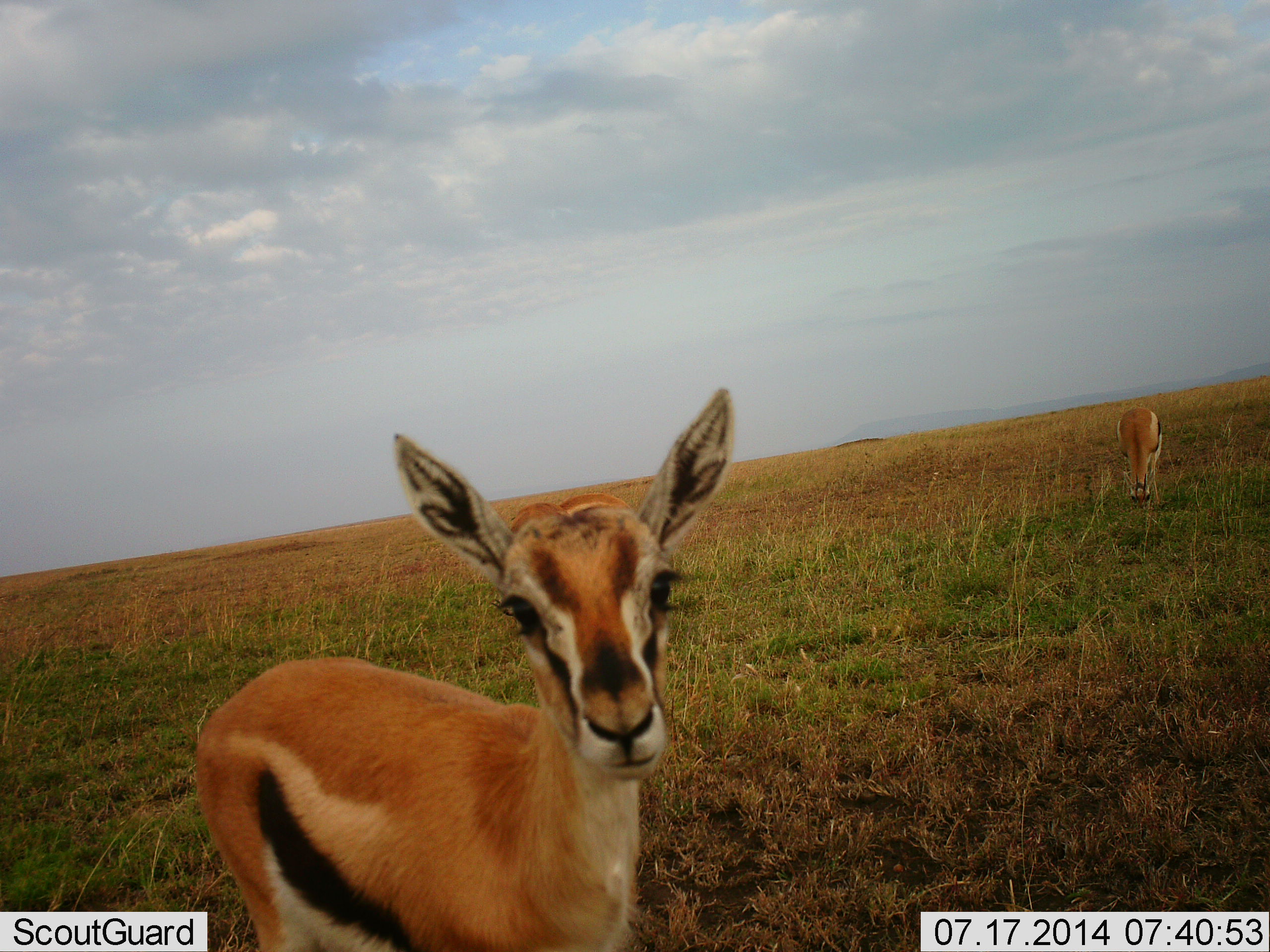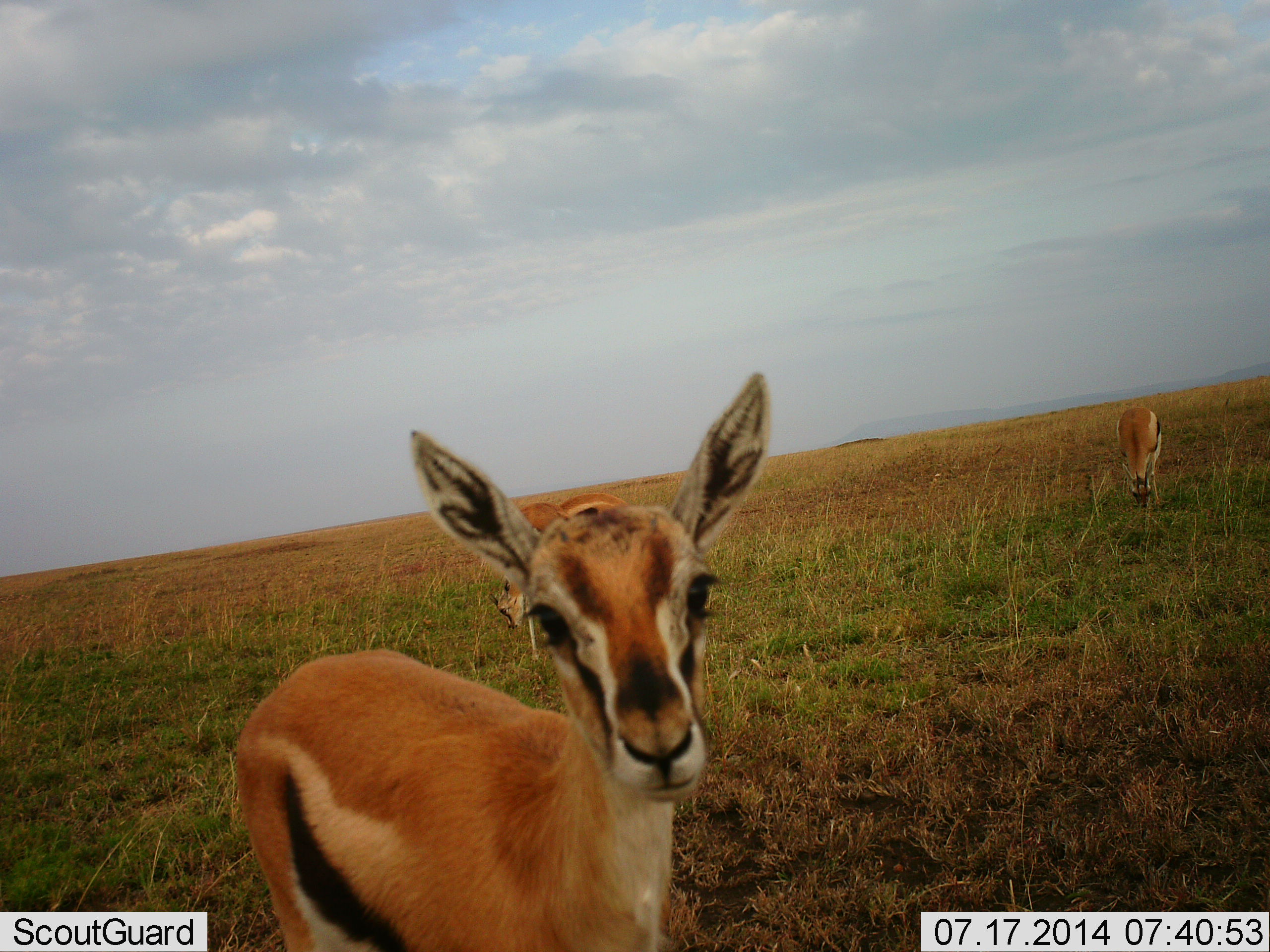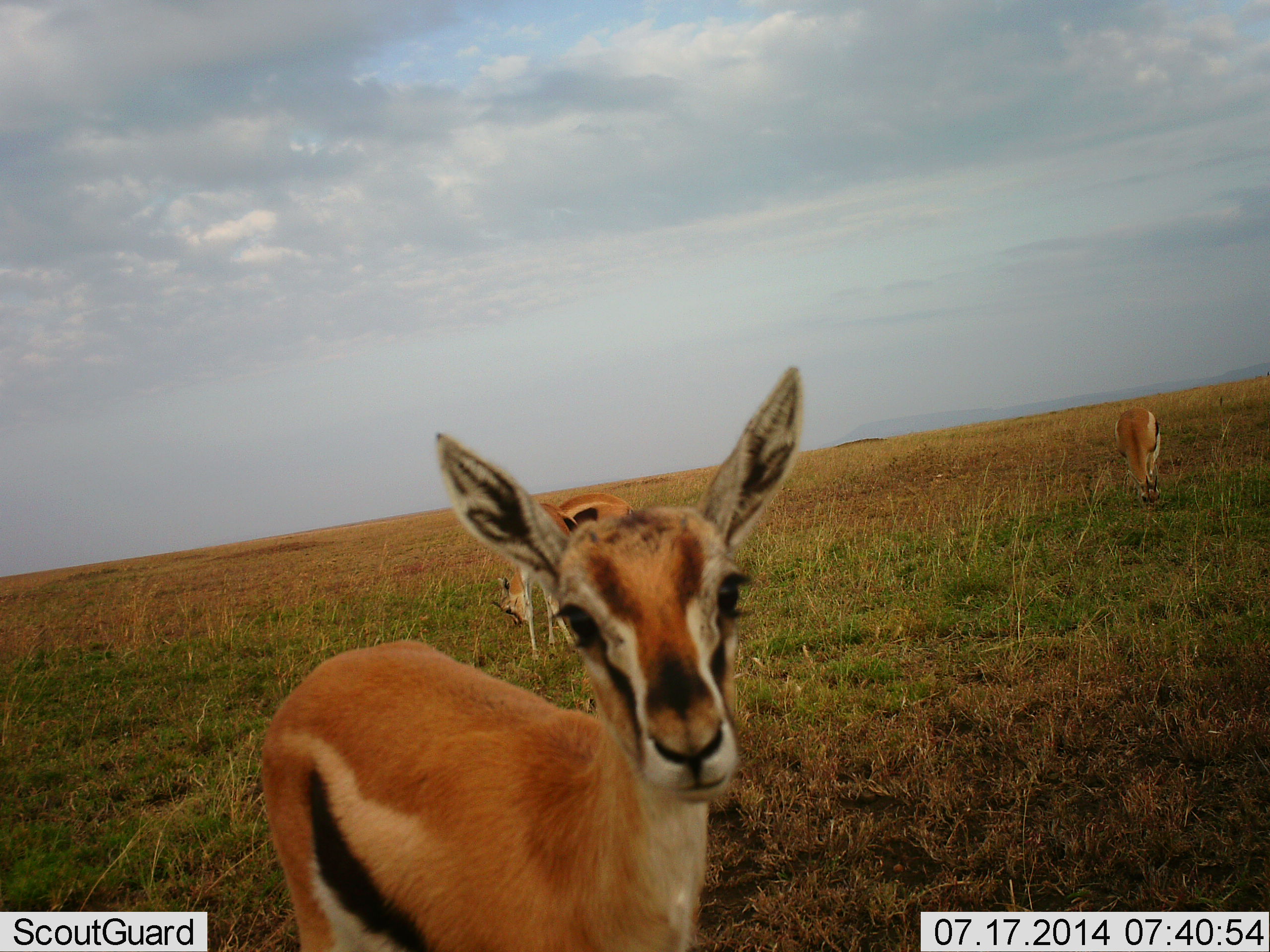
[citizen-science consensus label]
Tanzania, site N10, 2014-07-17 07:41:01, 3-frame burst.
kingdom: Animalia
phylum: Chordata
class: Mammalia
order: Artiodactyla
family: Bovidae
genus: Eudorcas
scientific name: Eudorcas thomsonii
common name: thomson's gazelle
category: gazellethomsons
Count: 4.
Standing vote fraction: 100%.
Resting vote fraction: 0%.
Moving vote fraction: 0%.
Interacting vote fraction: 0%.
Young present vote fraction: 0%.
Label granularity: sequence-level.